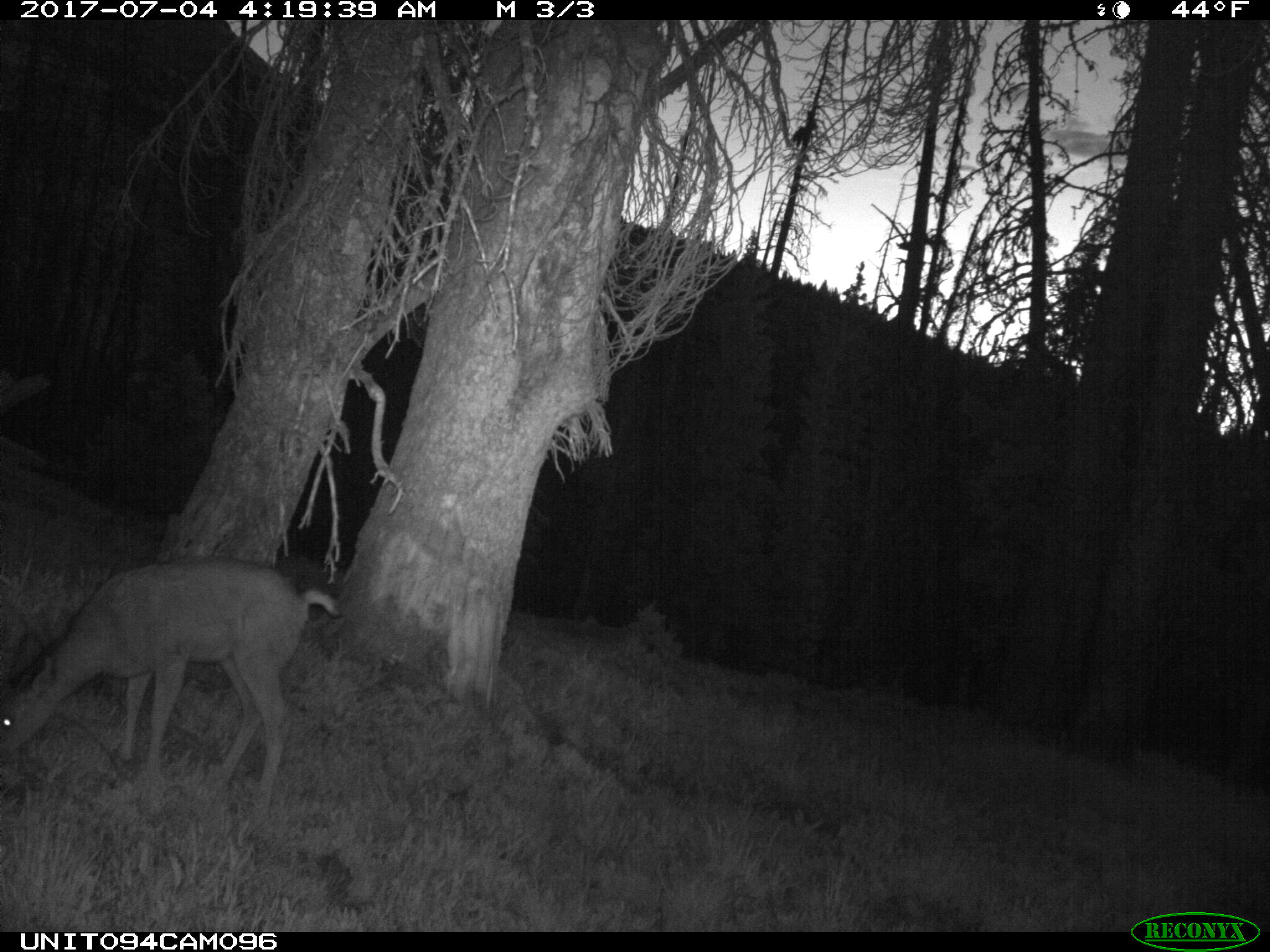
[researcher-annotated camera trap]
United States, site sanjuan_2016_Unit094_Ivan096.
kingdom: Animalia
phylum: Chordata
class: Mammalia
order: Artiodactyla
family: Cervidae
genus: Odocoileus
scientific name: Odocoileus hemionus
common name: mule deer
Odocoileus hemionus (mule deer).